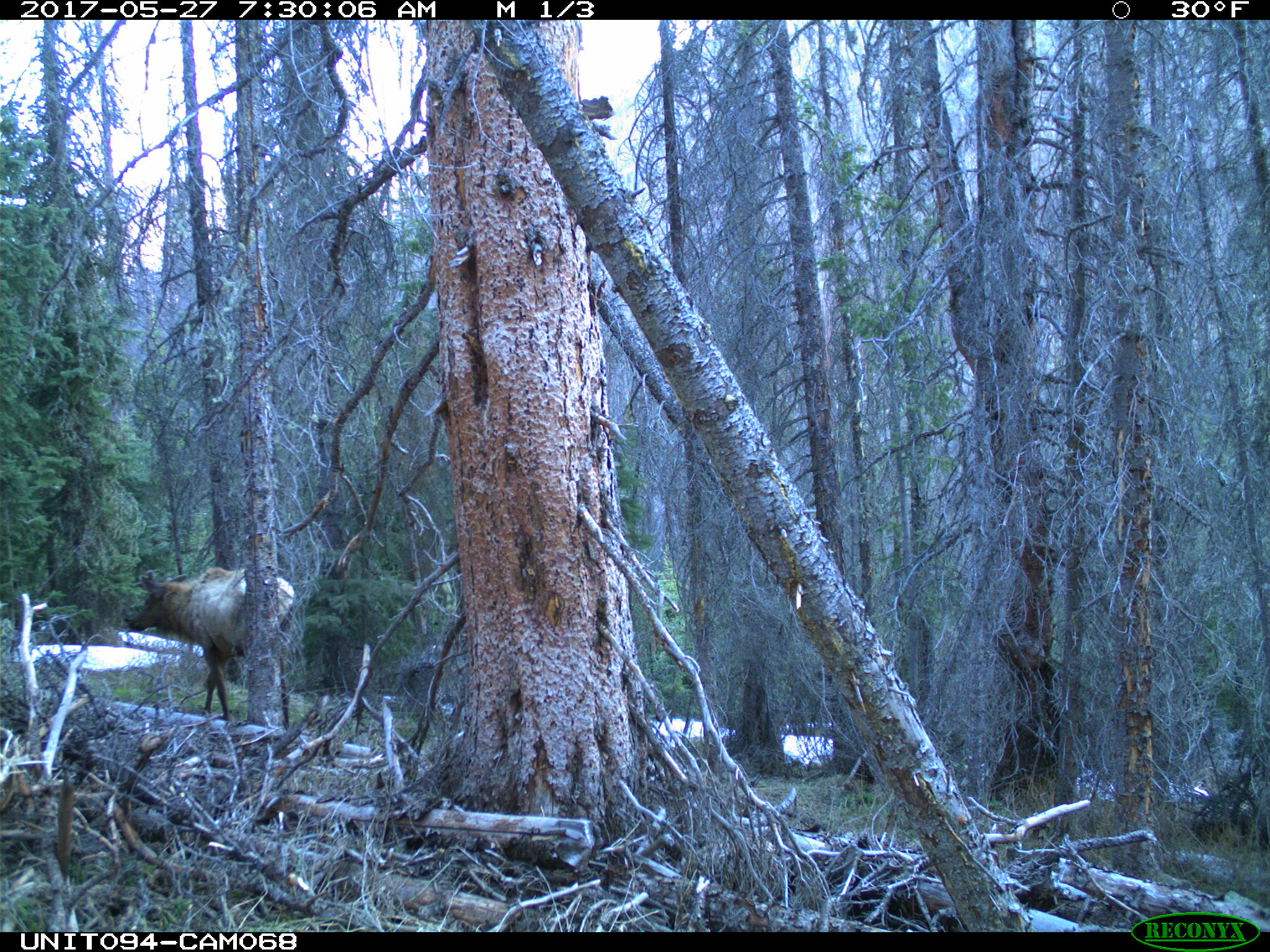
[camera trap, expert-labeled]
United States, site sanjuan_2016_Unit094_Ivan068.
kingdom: Animalia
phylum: Chordata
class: Mammalia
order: Artiodactyla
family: Cervidae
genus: Cervus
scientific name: Cervus elaphus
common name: red deer